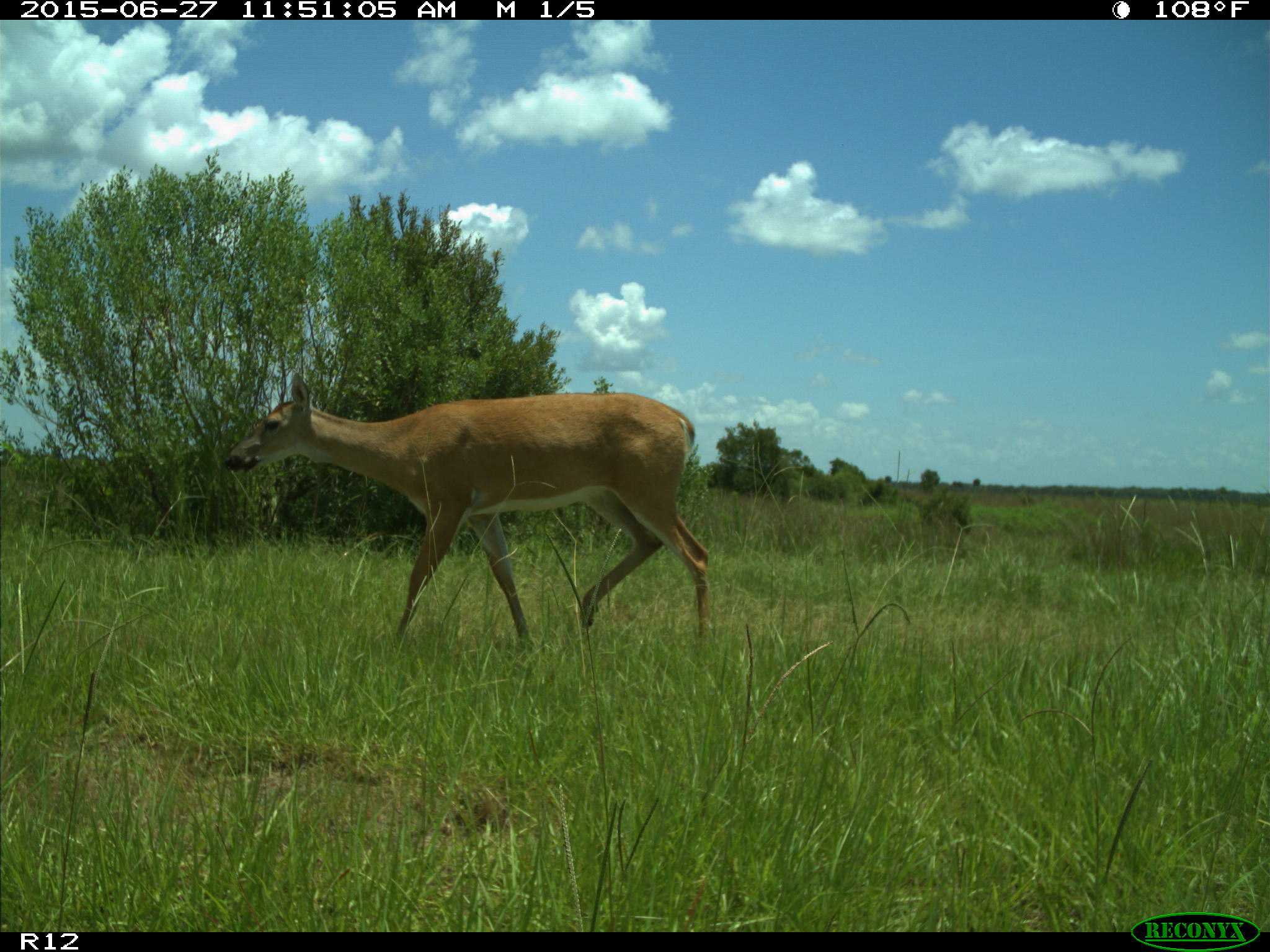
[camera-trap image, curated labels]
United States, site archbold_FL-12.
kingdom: Animalia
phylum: Chordata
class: Mammalia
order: Artiodactyla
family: Cervidae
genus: Odocoileus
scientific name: Odocoileus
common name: deer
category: unidentified deer